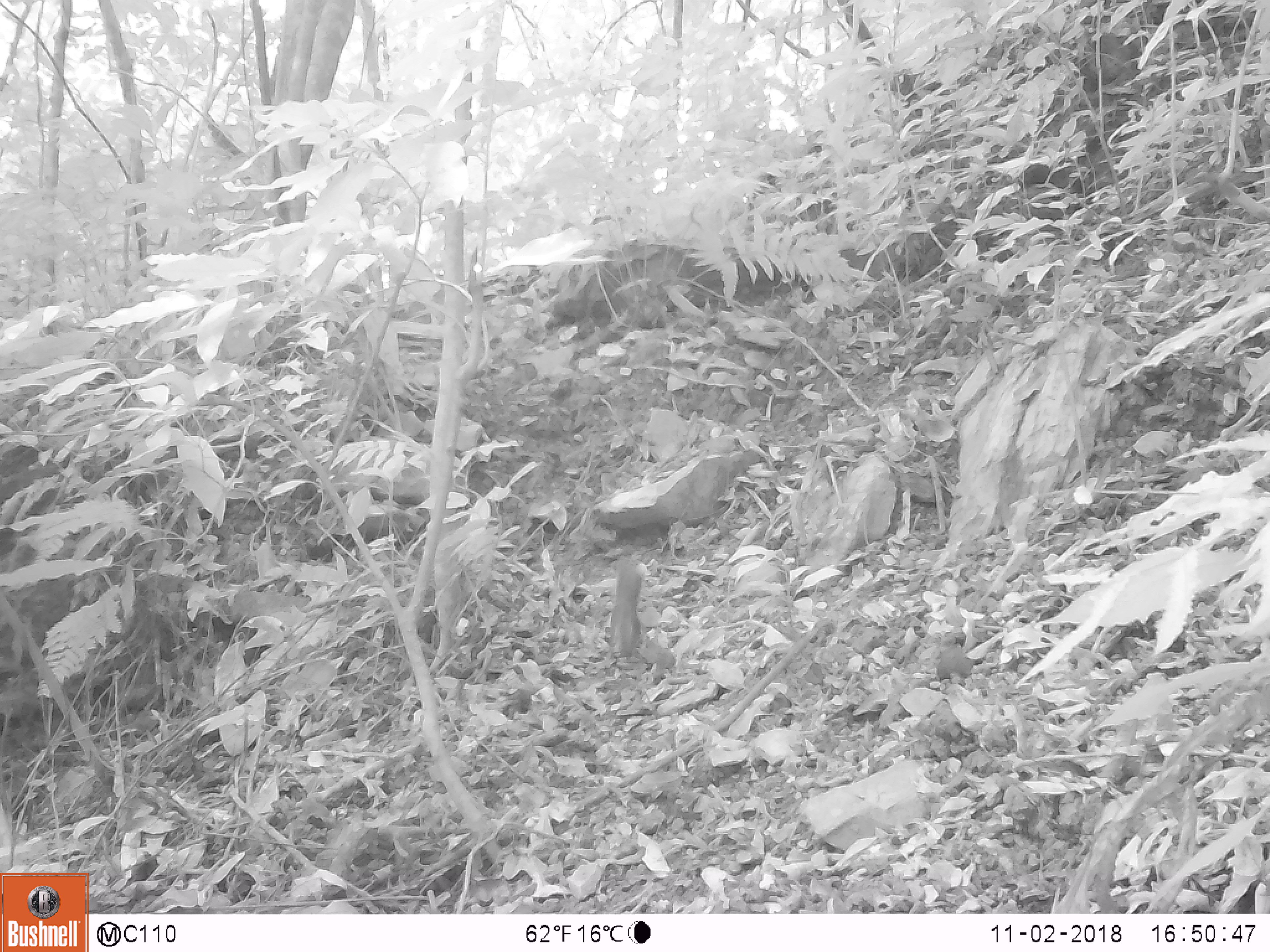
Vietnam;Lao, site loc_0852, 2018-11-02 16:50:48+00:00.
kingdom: Animalia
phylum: Chordata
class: Mammalia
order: Rodentia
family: Sciuridae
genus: Dremomys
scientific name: Dremomys rufigenis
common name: red-cheeked squirrel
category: red cheeked squirrel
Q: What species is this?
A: Red cheeked squirrel (red-cheeked squirrel) (Dremomys rufigenis).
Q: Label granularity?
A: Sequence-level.